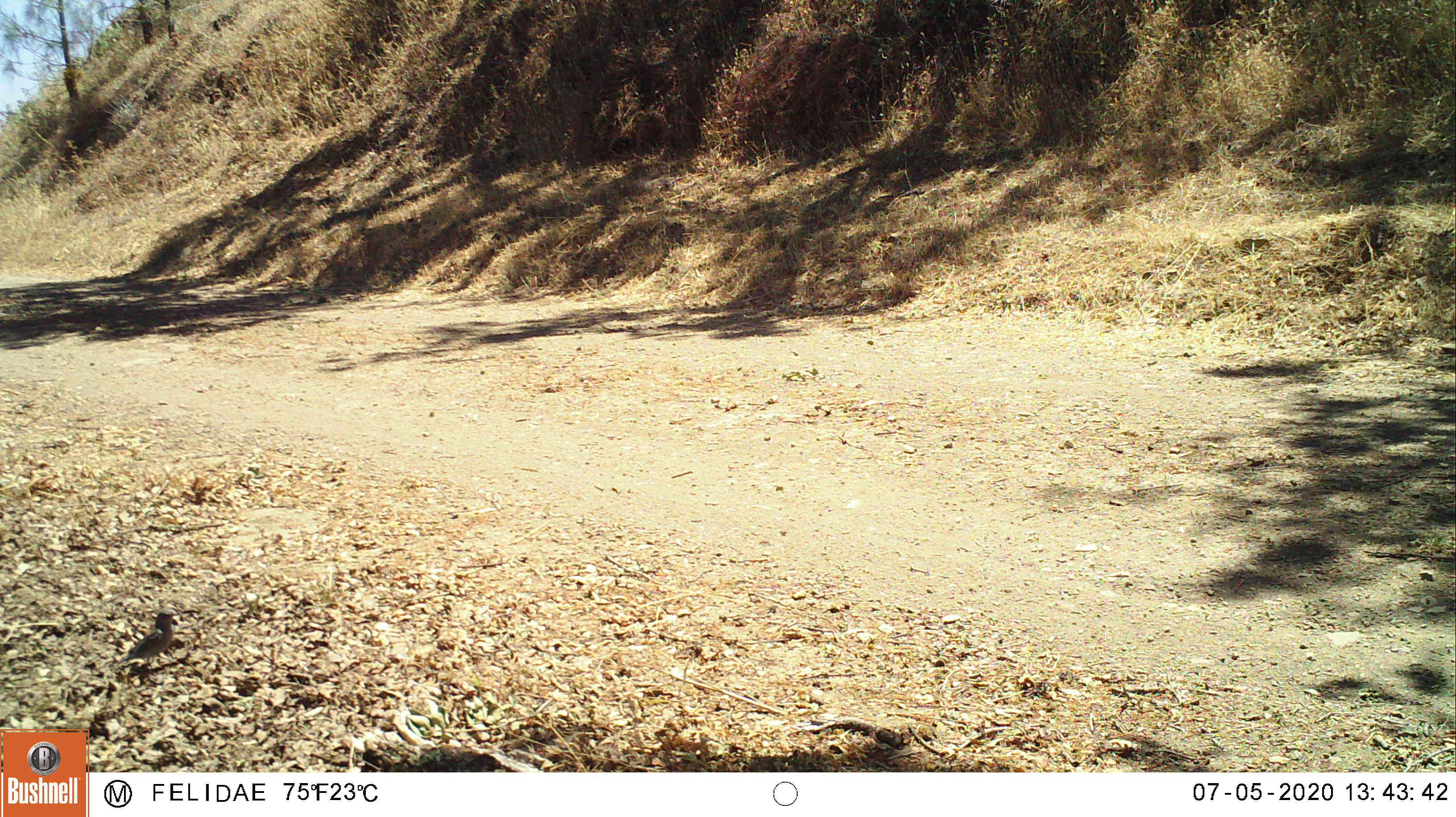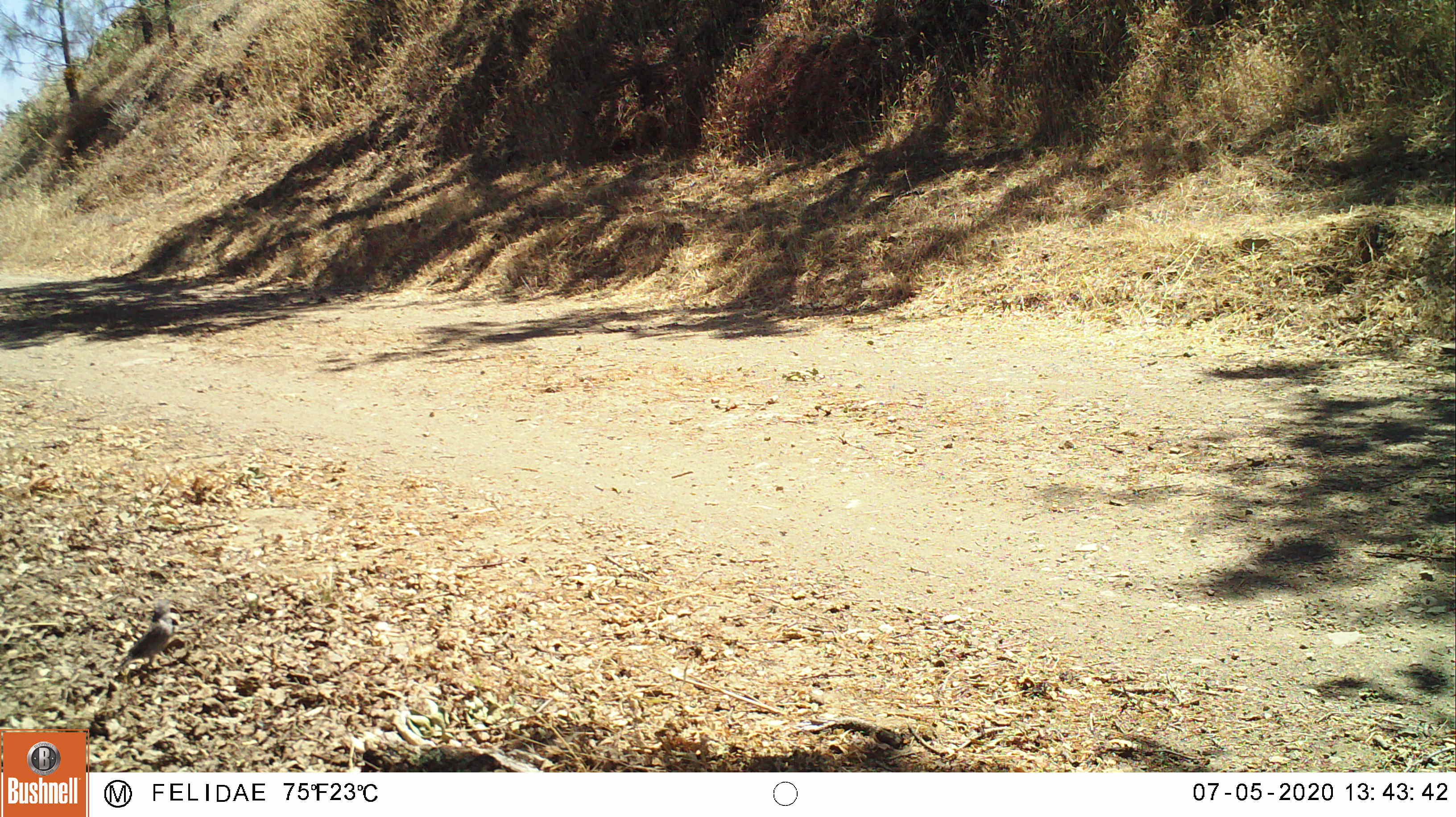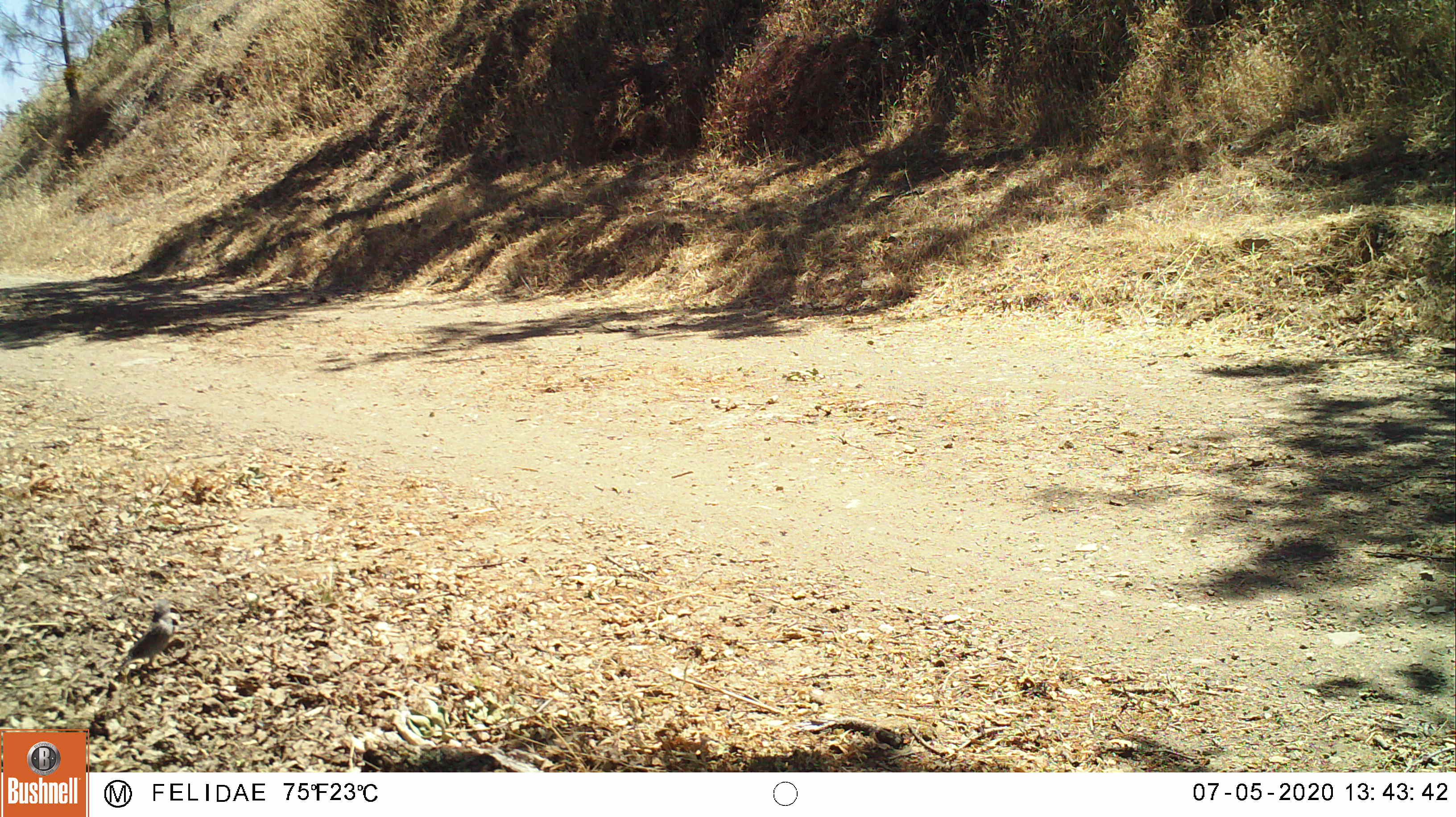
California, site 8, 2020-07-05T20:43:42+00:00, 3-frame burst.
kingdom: Animalia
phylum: Chordata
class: Aves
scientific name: Aves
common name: bird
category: unknown bird